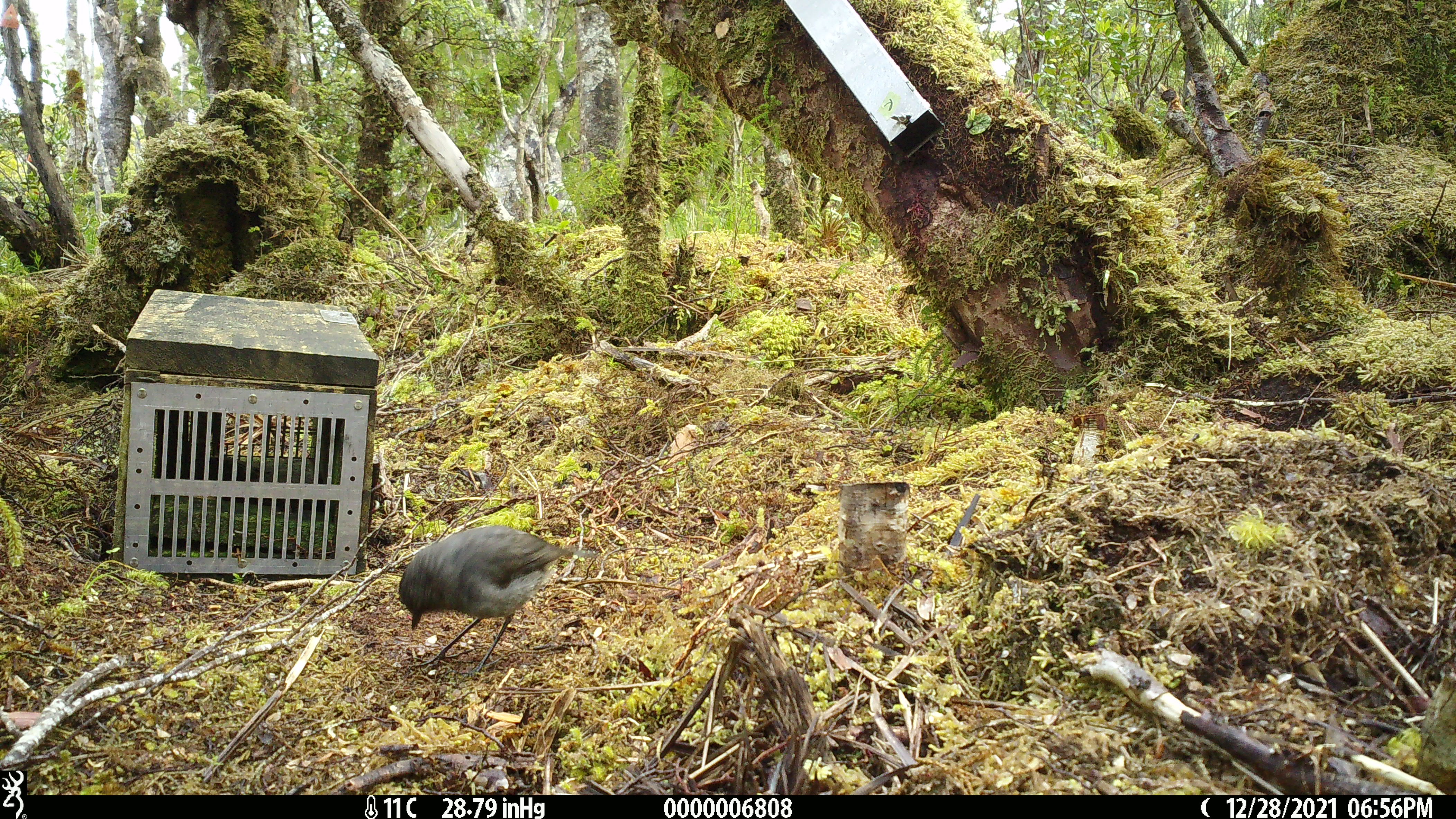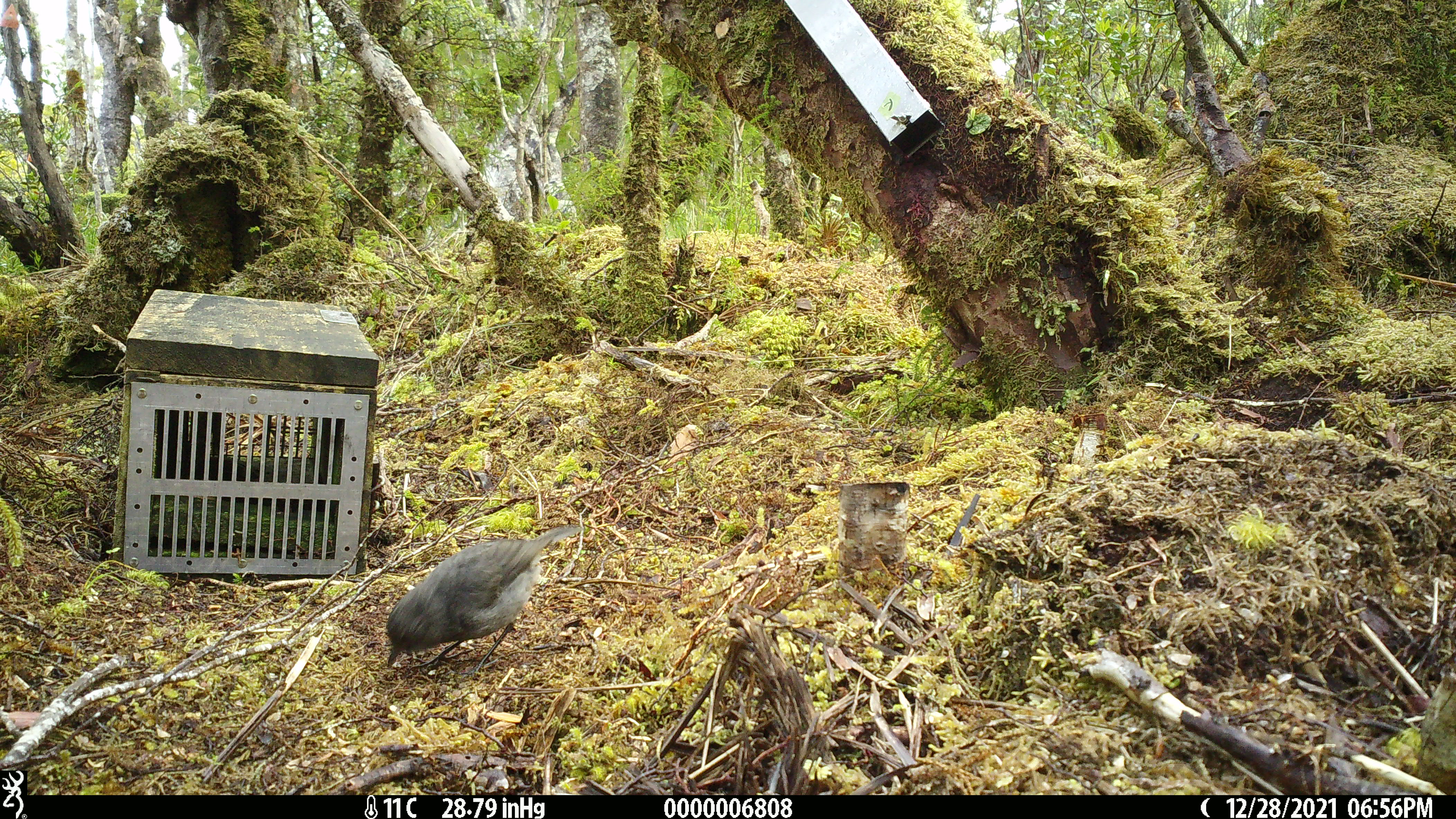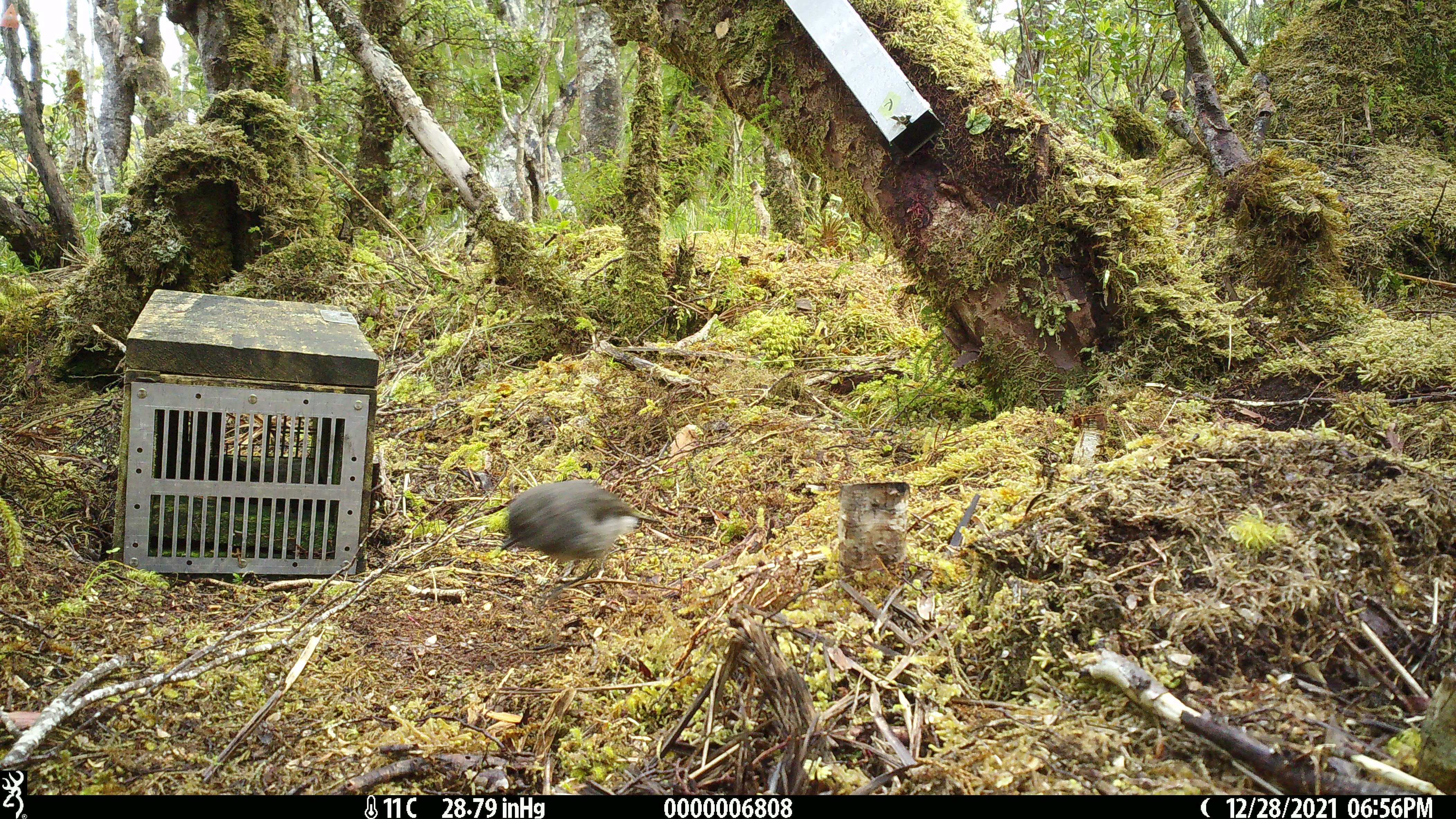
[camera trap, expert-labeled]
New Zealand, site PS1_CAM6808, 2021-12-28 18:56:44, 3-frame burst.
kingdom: Animalia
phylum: Chordata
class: Aves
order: Passeriformes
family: Petroicidae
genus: Petroica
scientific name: Petroica australis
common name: new zealand robin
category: robin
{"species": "robin (new zealand robin) (Petroica australis)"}